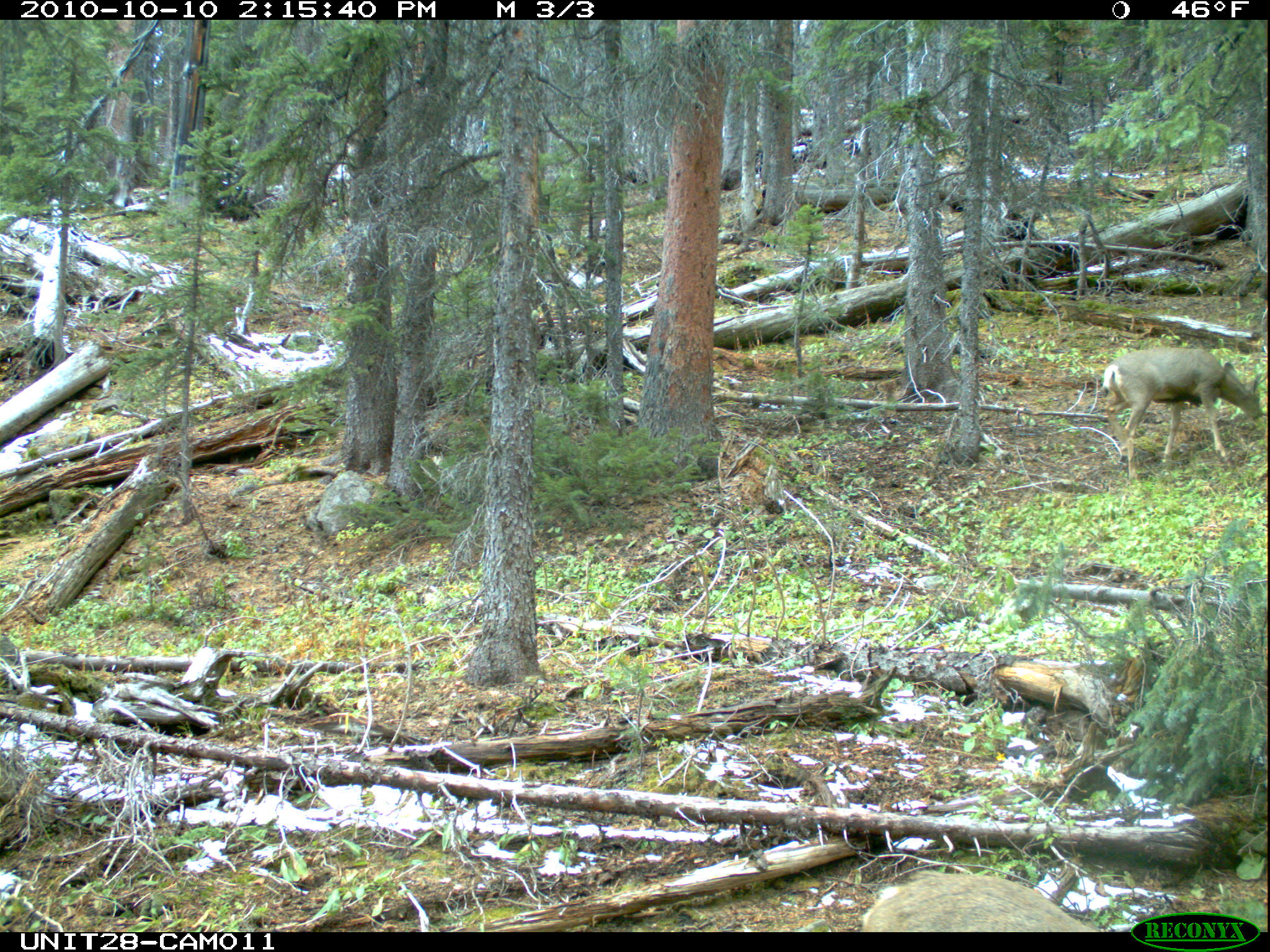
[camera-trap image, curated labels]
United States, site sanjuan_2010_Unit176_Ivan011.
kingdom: Animalia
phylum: Chordata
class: Mammalia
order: Artiodactyla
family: Cervidae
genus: Odocoileus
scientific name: Odocoileus hemionus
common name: mule deer